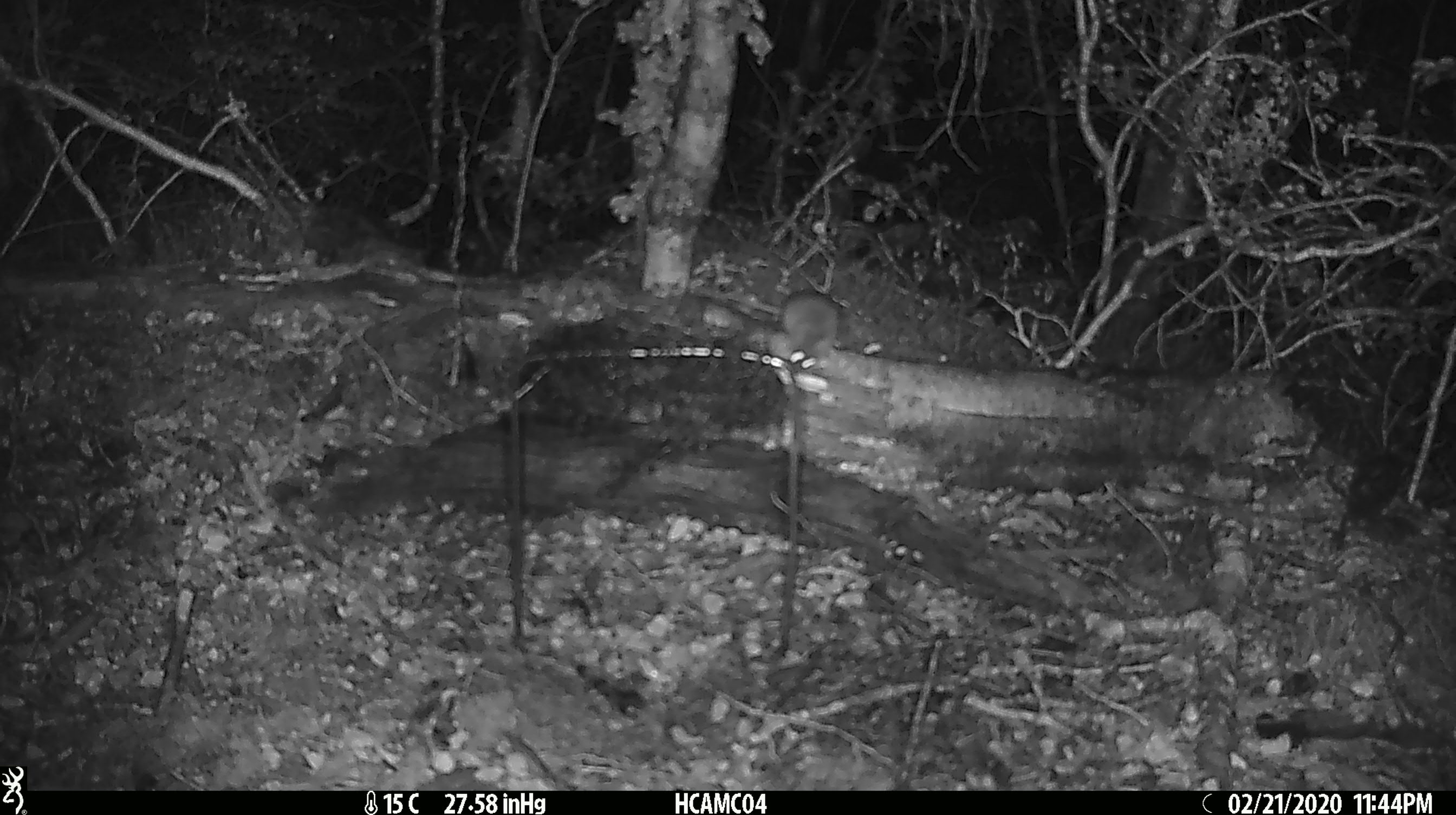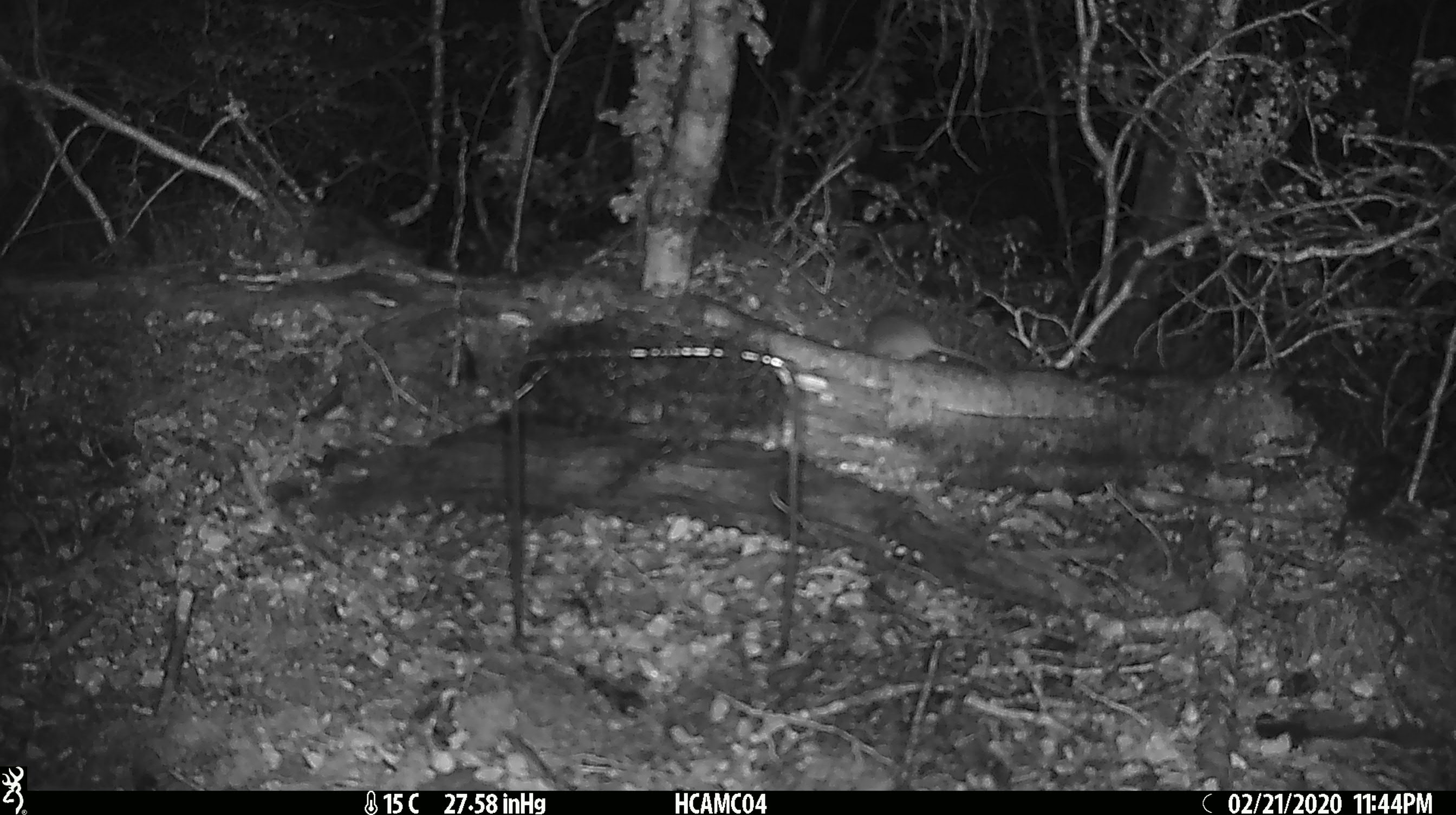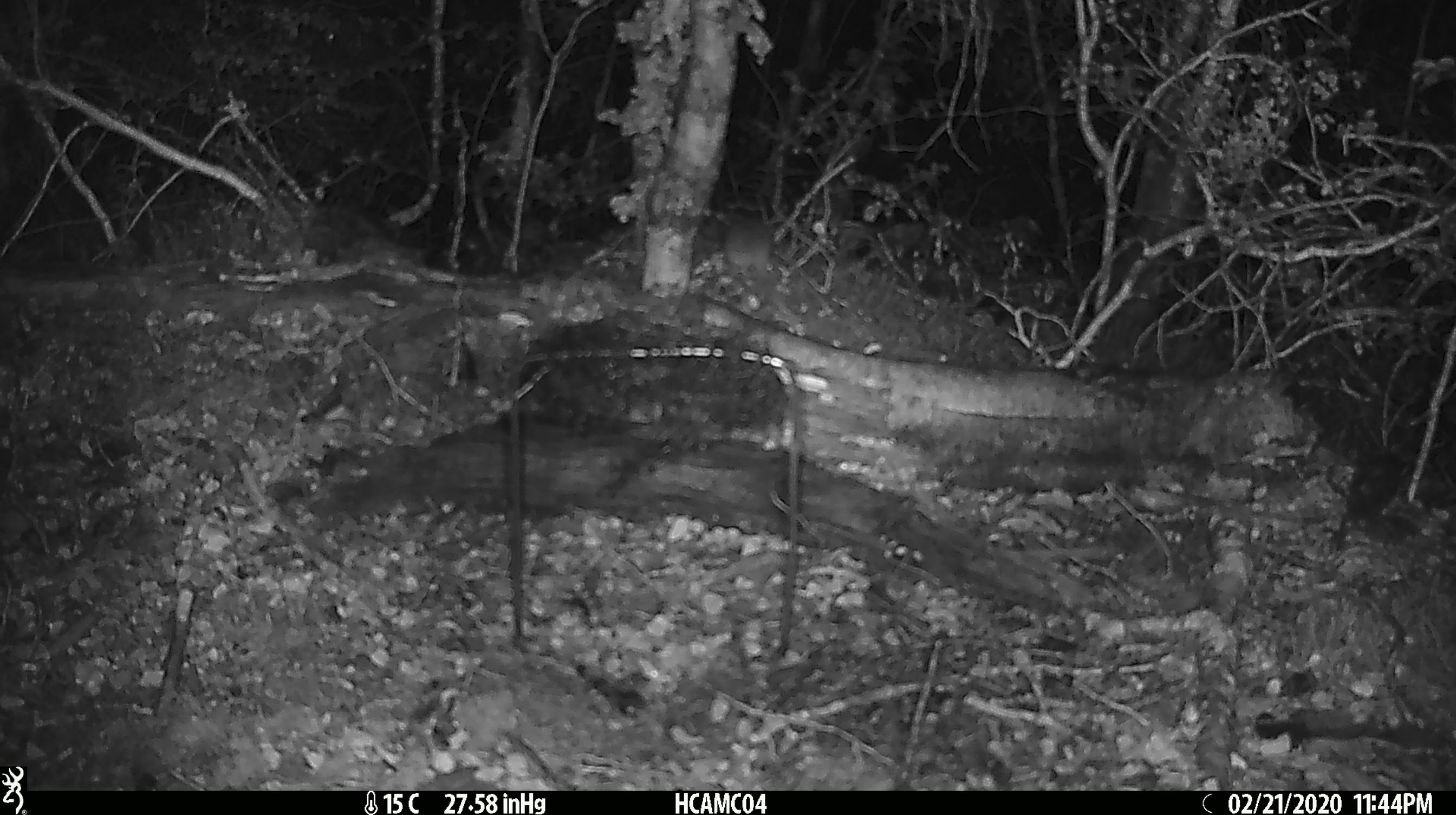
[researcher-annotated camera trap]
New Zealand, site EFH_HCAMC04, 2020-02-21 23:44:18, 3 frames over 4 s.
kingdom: Animalia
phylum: Chordata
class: Mammalia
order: Rodentia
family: Muridae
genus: Mus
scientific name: Mus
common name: mouse